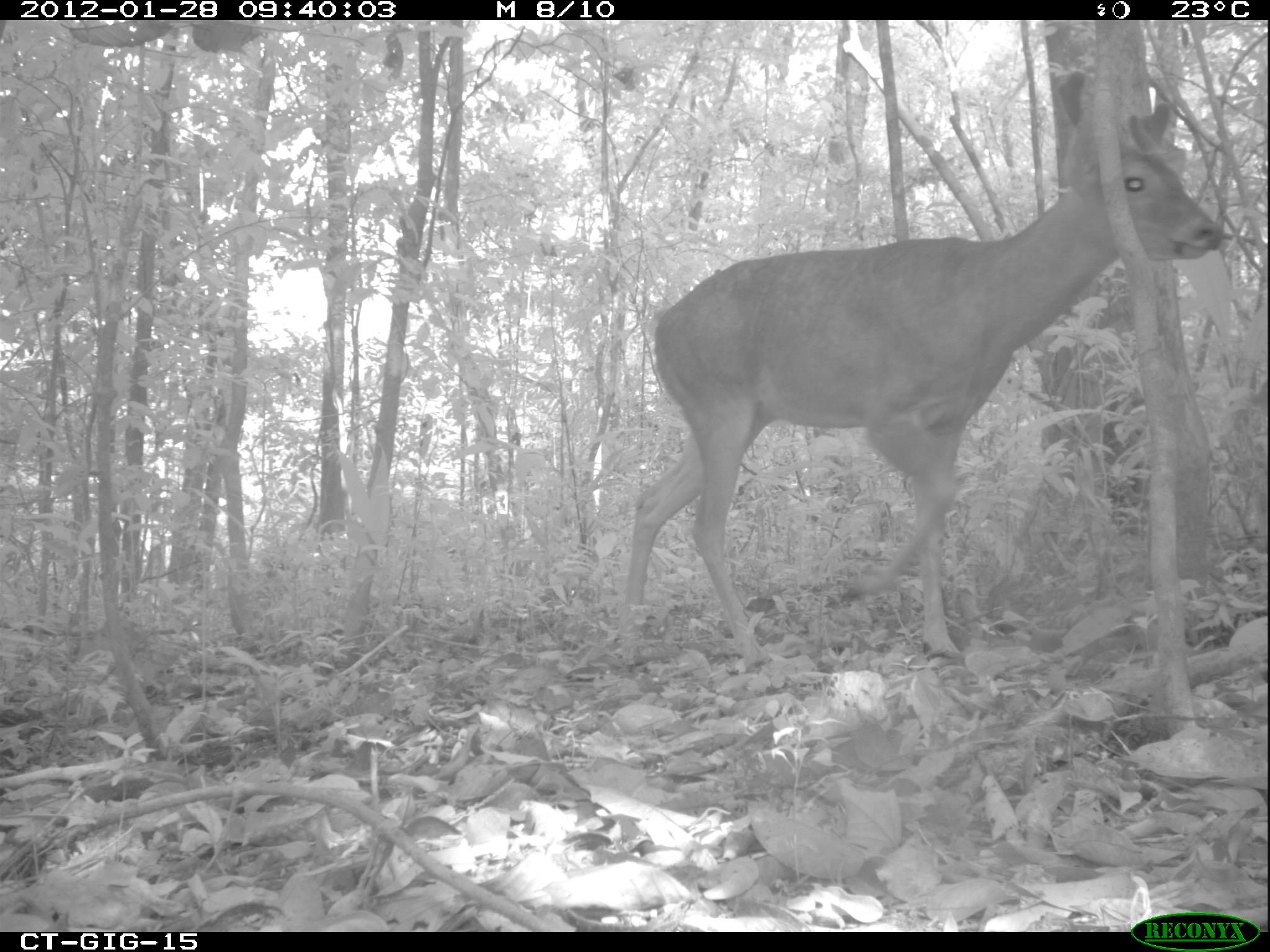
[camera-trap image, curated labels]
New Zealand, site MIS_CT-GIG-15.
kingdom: Animalia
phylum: Chordata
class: Mammalia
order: Artiodactyla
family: Cervidae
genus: Odocoileus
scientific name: Odocoileus virginianus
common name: white-tailed deer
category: white tailed deer